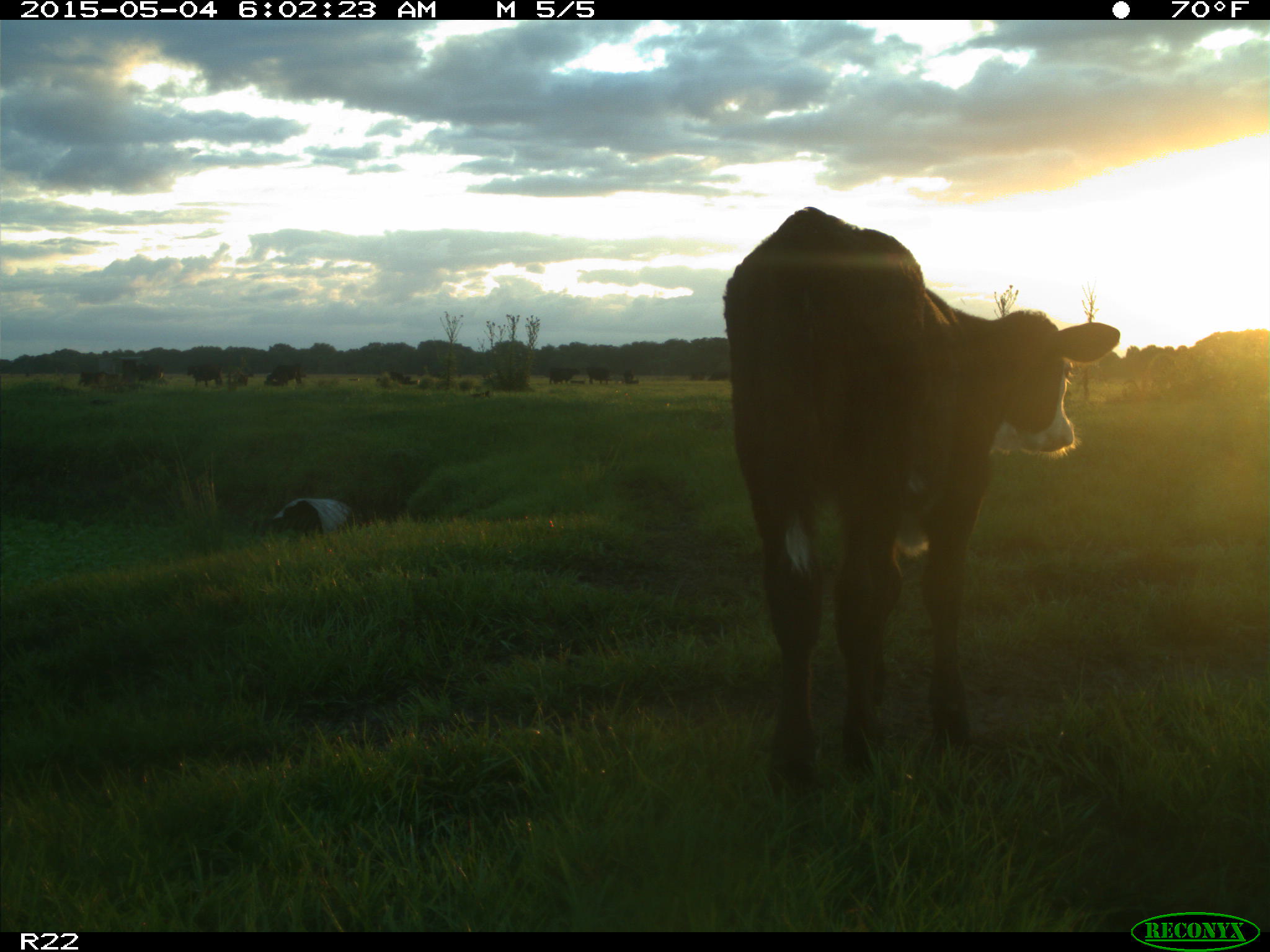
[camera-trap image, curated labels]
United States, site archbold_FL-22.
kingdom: Animalia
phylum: Chordata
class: Mammalia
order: Artiodactyla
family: Bovidae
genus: Bos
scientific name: Bos taurus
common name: domestic cow